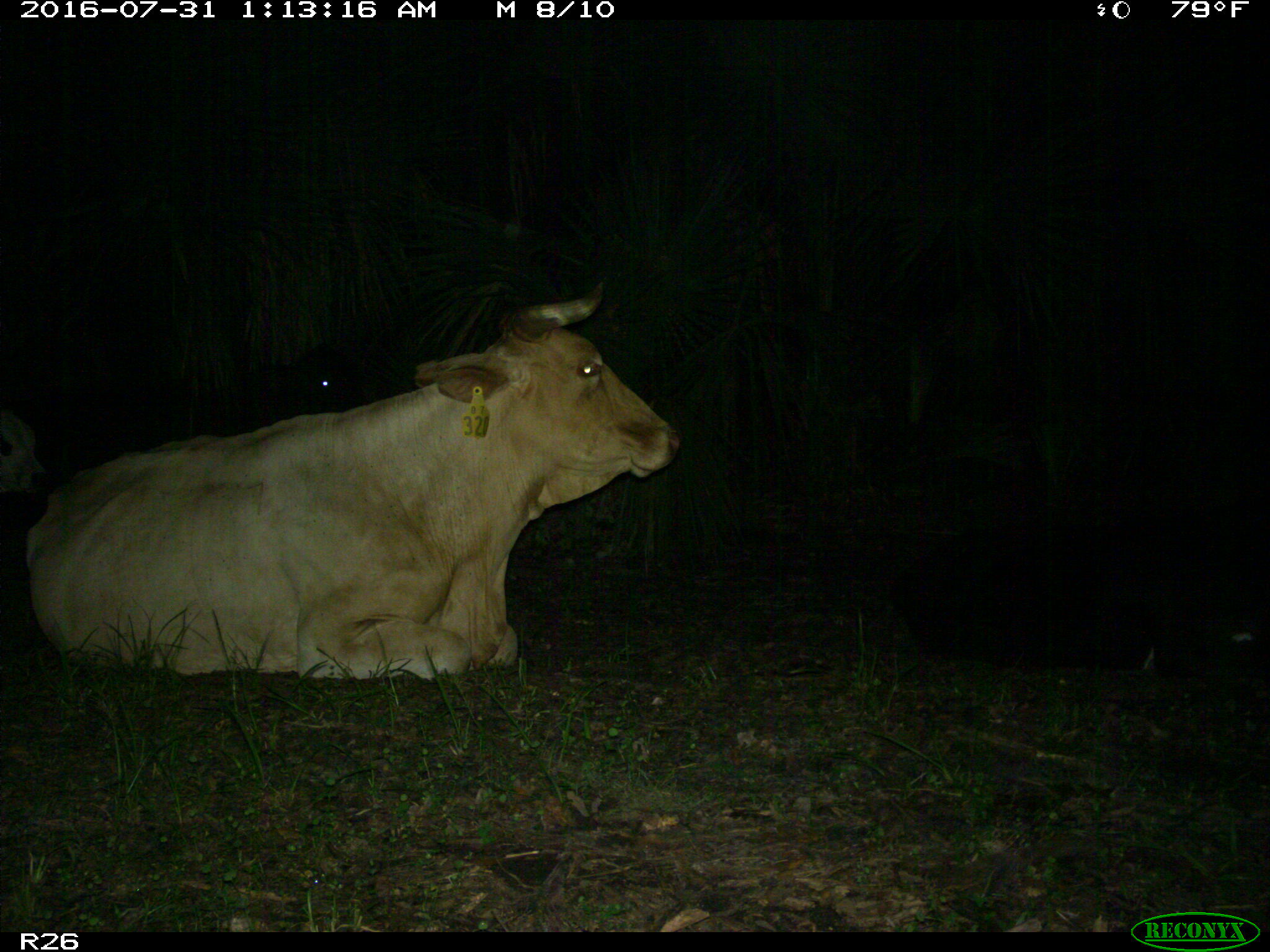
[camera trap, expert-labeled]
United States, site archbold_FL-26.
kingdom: Animalia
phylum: Chordata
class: Mammalia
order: Artiodactyla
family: Bovidae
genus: Bos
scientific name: Bos taurus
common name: domestic cow